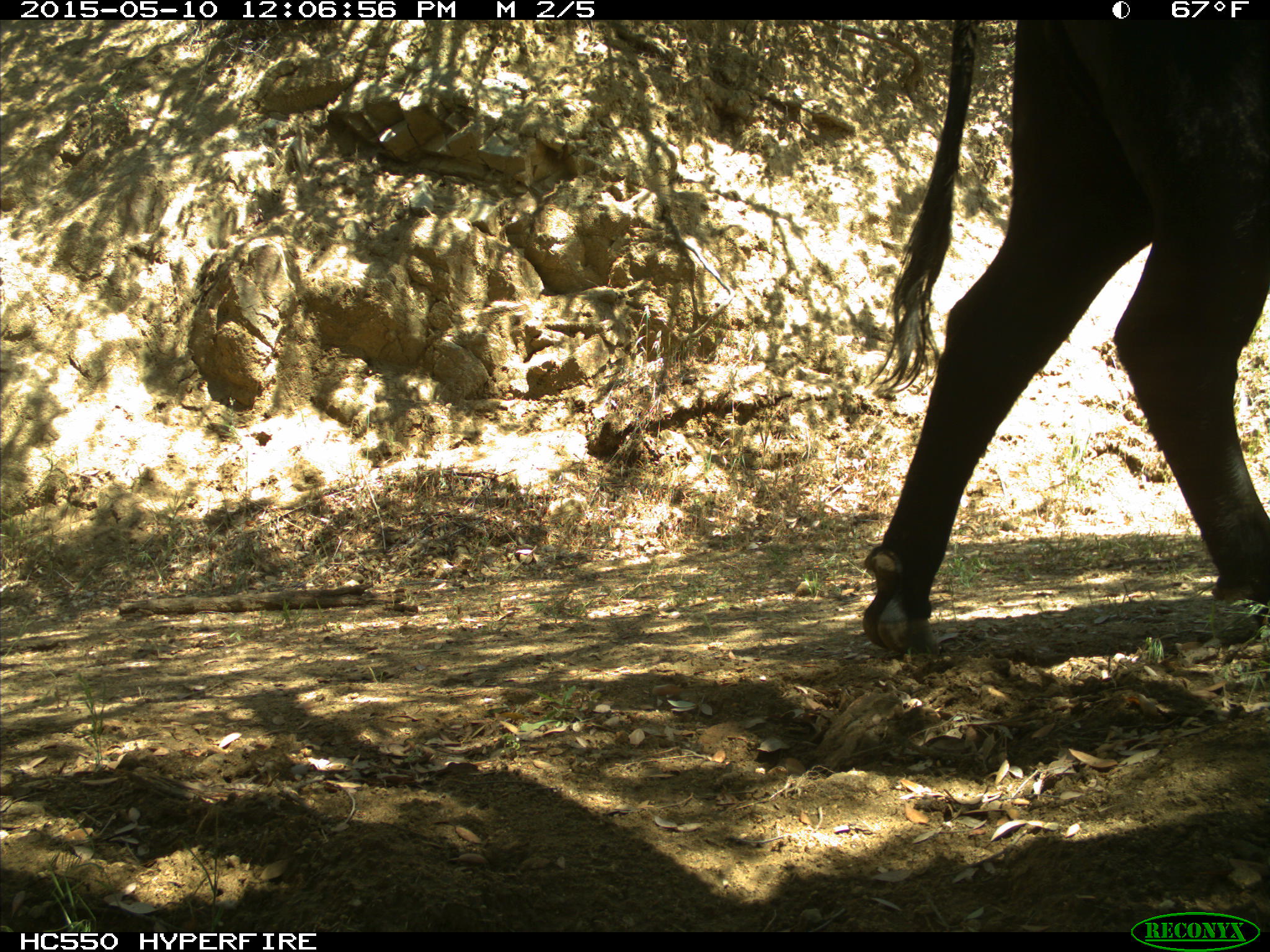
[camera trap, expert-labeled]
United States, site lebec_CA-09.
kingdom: Animalia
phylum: Chordata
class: Mammalia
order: Artiodactyla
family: Bovidae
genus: Bos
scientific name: Bos taurus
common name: domestic cow